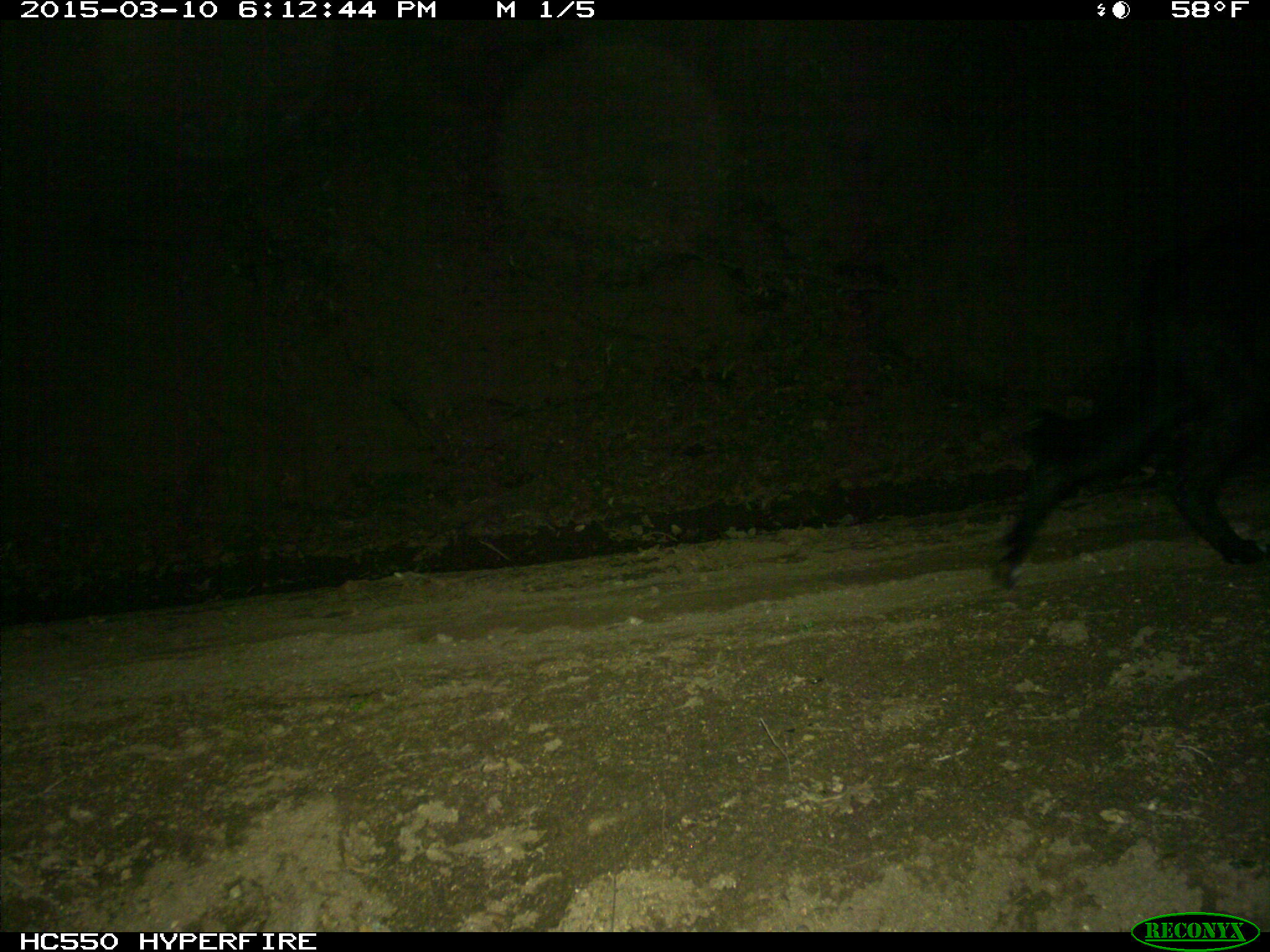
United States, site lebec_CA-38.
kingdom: Animalia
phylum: Chordata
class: Mammalia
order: Carnivora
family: Canidae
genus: Canis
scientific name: Canis familiaris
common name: domestic dog